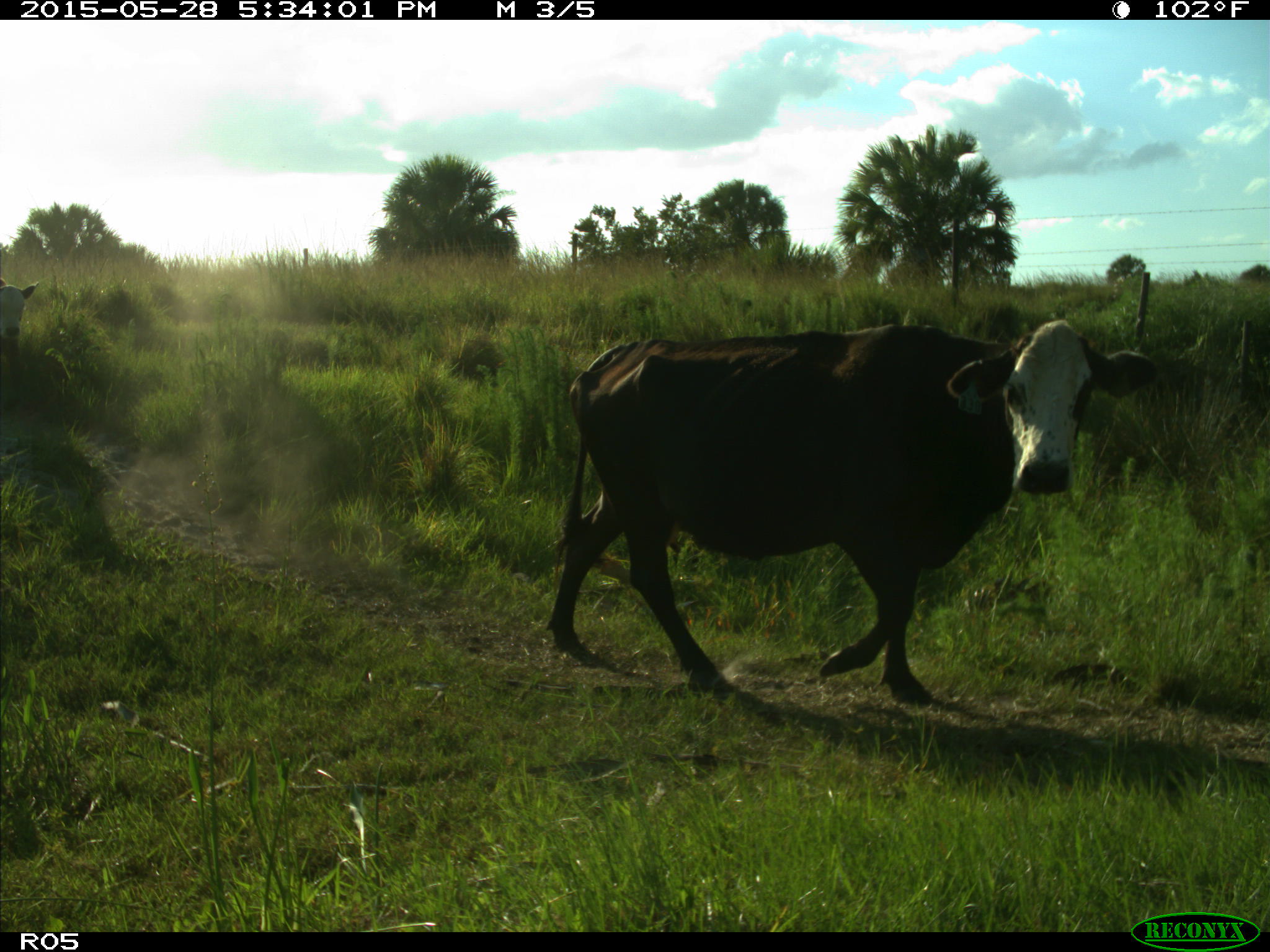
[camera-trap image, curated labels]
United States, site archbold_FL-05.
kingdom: Animalia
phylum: Chordata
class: Mammalia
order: Artiodactyla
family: Bovidae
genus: Bos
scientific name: Bos taurus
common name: domestic cow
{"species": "Bos taurus (domestic cow)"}